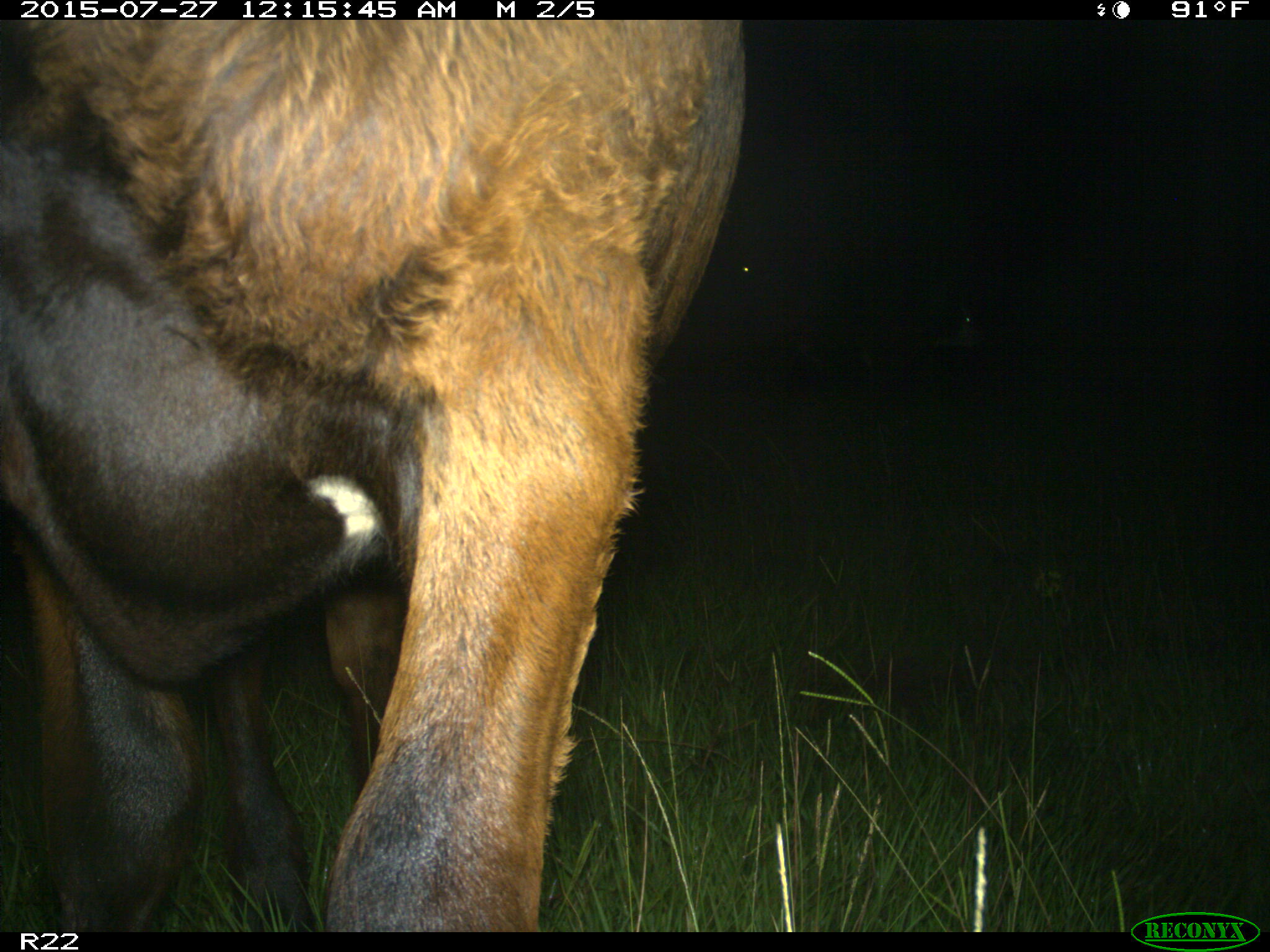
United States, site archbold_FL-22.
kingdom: Animalia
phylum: Chordata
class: Mammalia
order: Artiodactyla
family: Bovidae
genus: Bos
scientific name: Bos taurus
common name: domestic cow